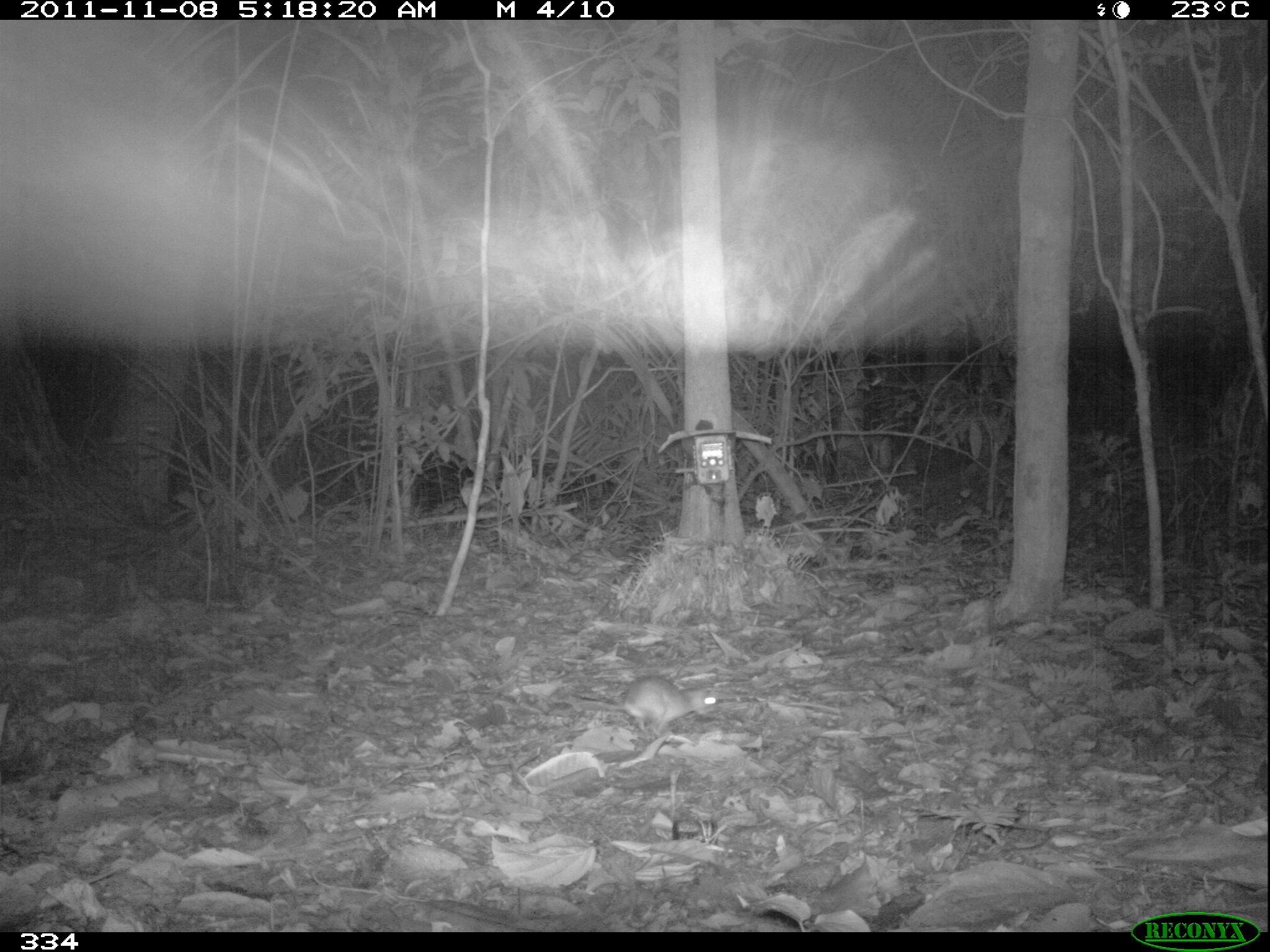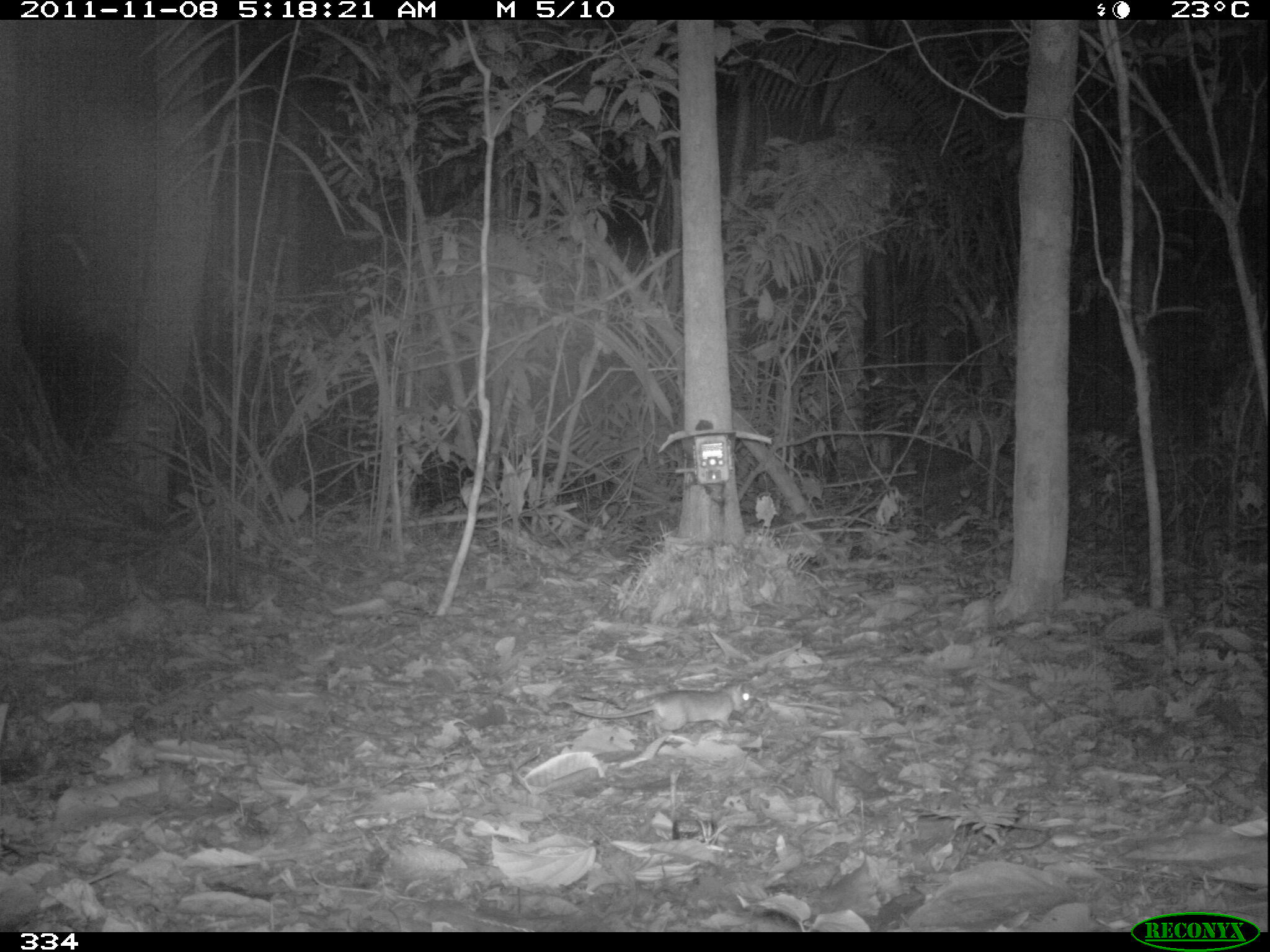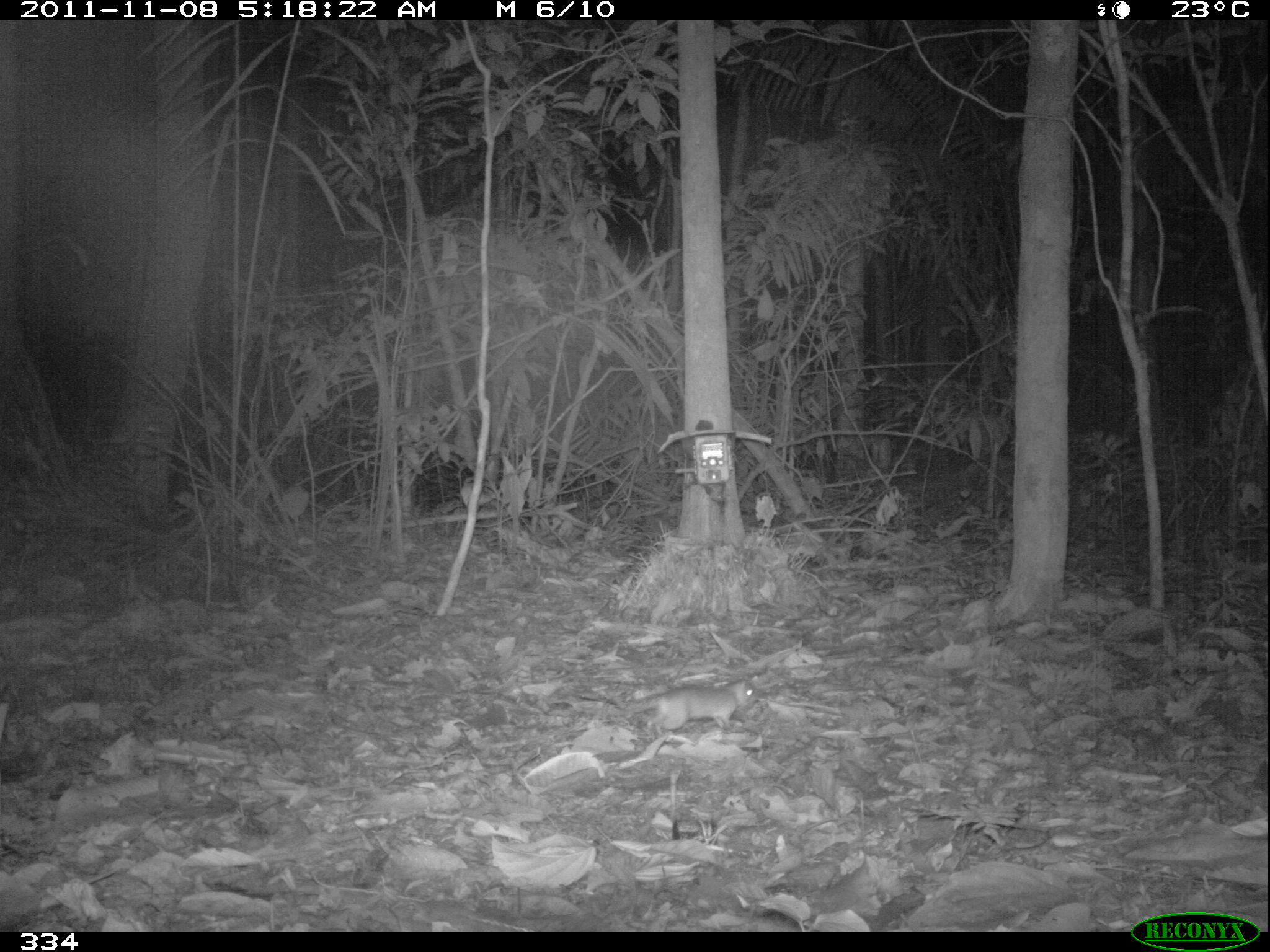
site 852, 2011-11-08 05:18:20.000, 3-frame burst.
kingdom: Animalia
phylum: Chordata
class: Mammalia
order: Rodentia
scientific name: Rodentia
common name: rodents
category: unknown rodent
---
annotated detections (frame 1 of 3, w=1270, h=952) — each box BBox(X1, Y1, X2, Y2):
unknown rodent: BBox(571, 675, 717, 737)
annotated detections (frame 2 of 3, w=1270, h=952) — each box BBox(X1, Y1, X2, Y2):
unknown rodent: BBox(570, 679, 750, 735)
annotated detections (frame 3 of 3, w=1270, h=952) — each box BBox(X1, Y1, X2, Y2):
unknown rodent: BBox(603, 677, 758, 735)